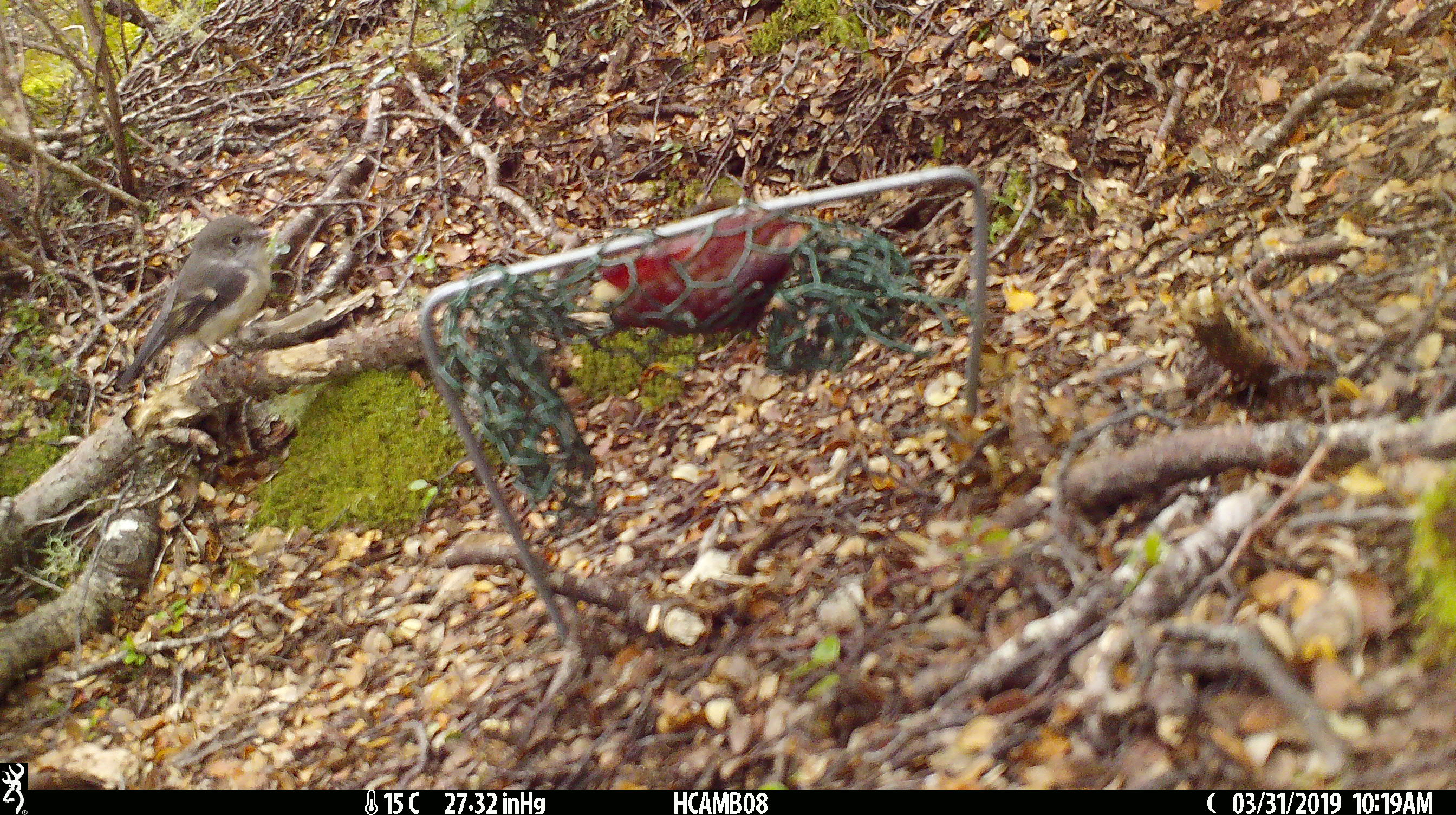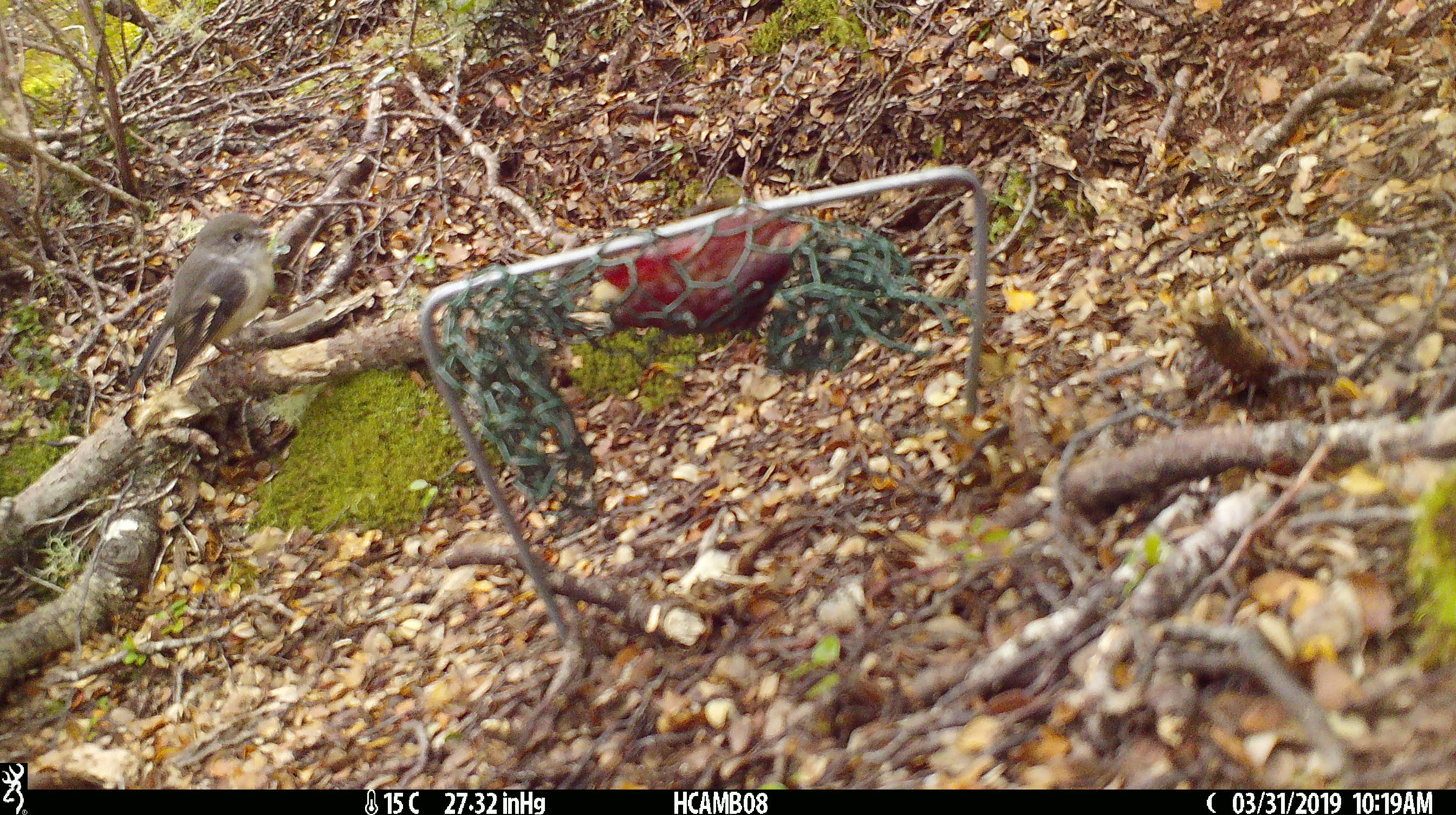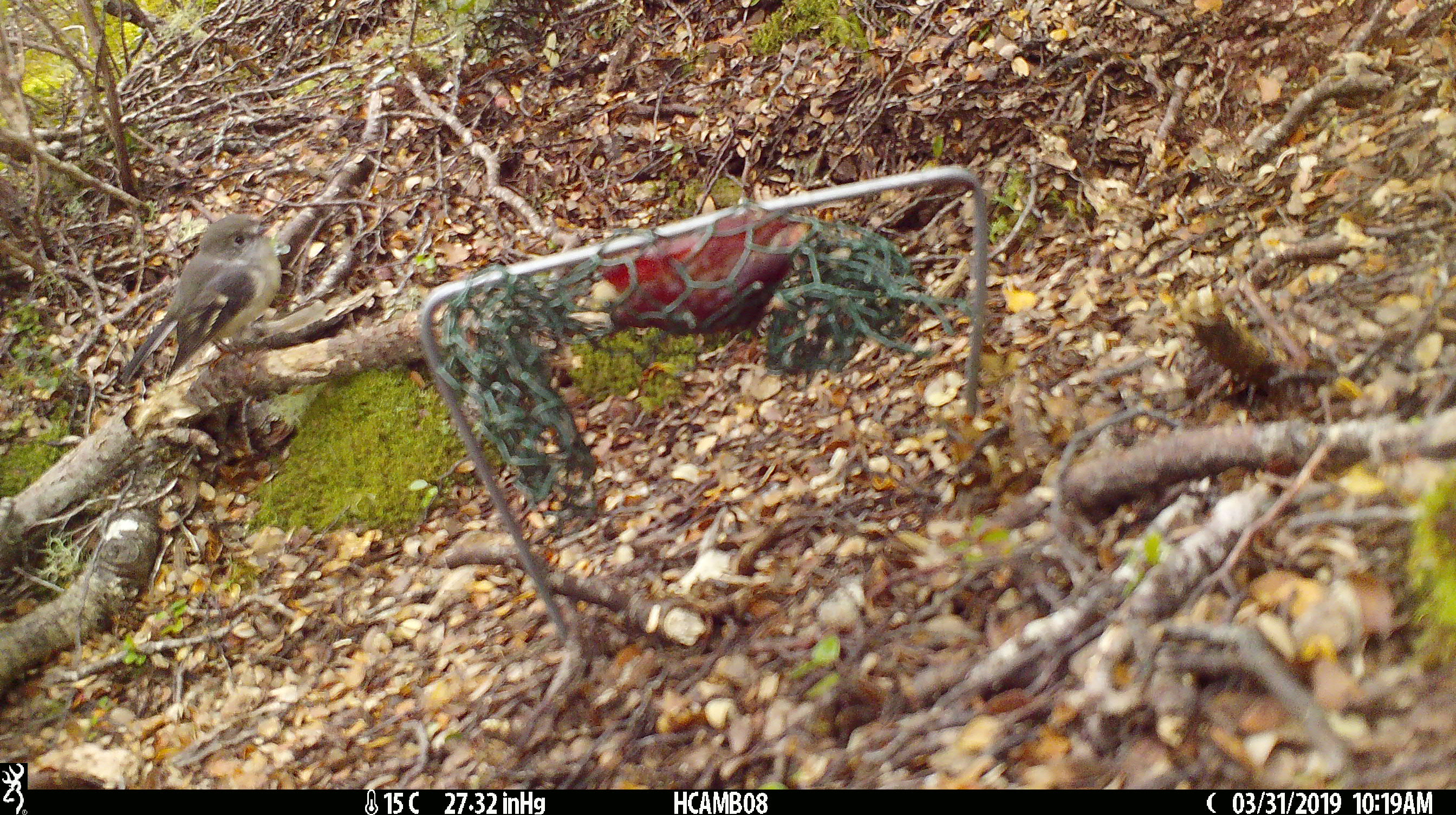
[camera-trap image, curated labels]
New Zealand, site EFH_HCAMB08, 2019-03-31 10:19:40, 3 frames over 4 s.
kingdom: Animalia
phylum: Chordata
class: Aves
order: Passeriformes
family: Petroicidae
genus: Petroica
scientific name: Petroica macrocephala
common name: tomtit